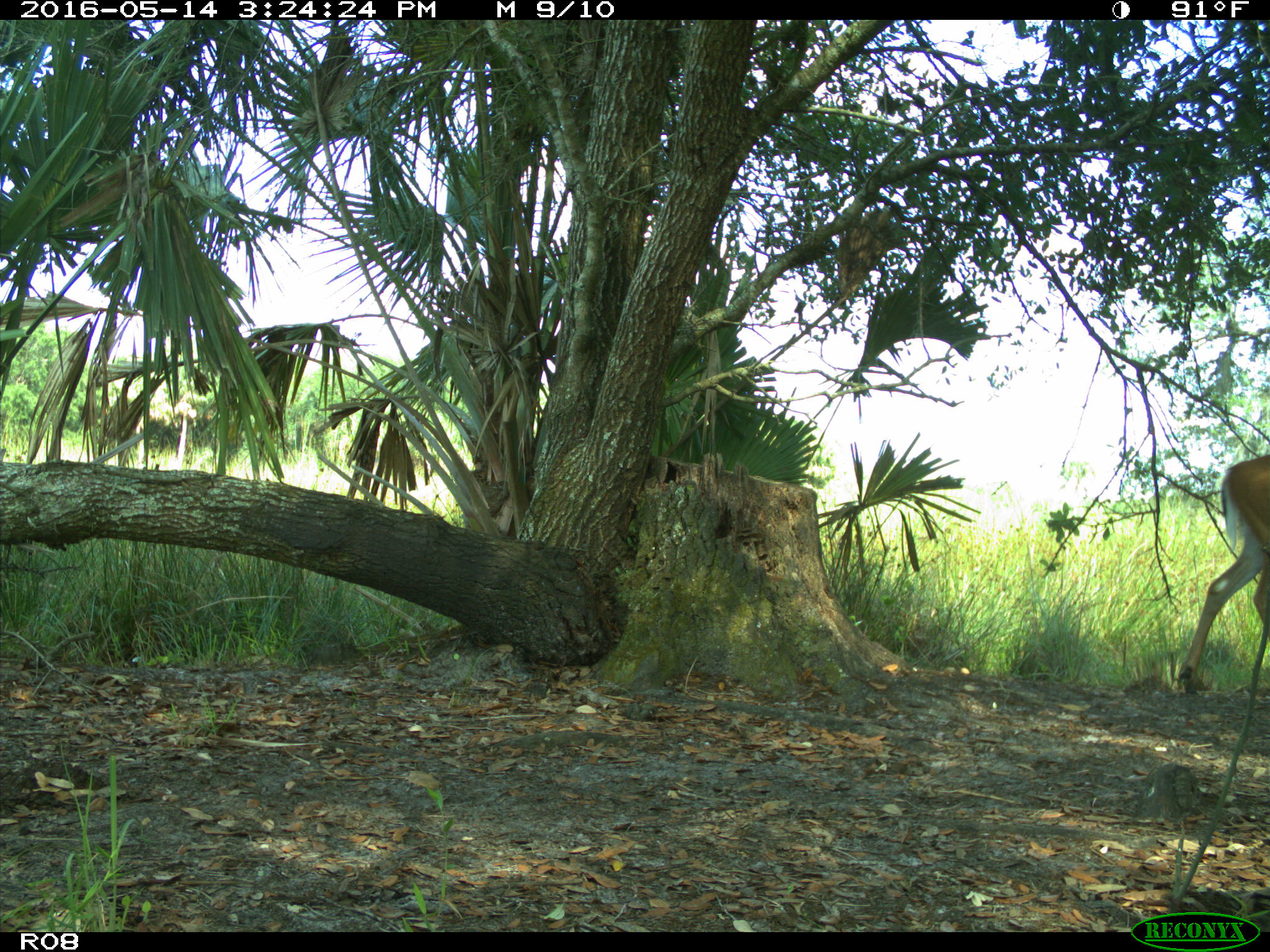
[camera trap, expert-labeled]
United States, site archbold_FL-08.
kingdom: Animalia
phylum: Chordata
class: Mammalia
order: Artiodactyla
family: Cervidae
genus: Odocoileus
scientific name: Odocoileus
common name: deer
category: unidentified deer